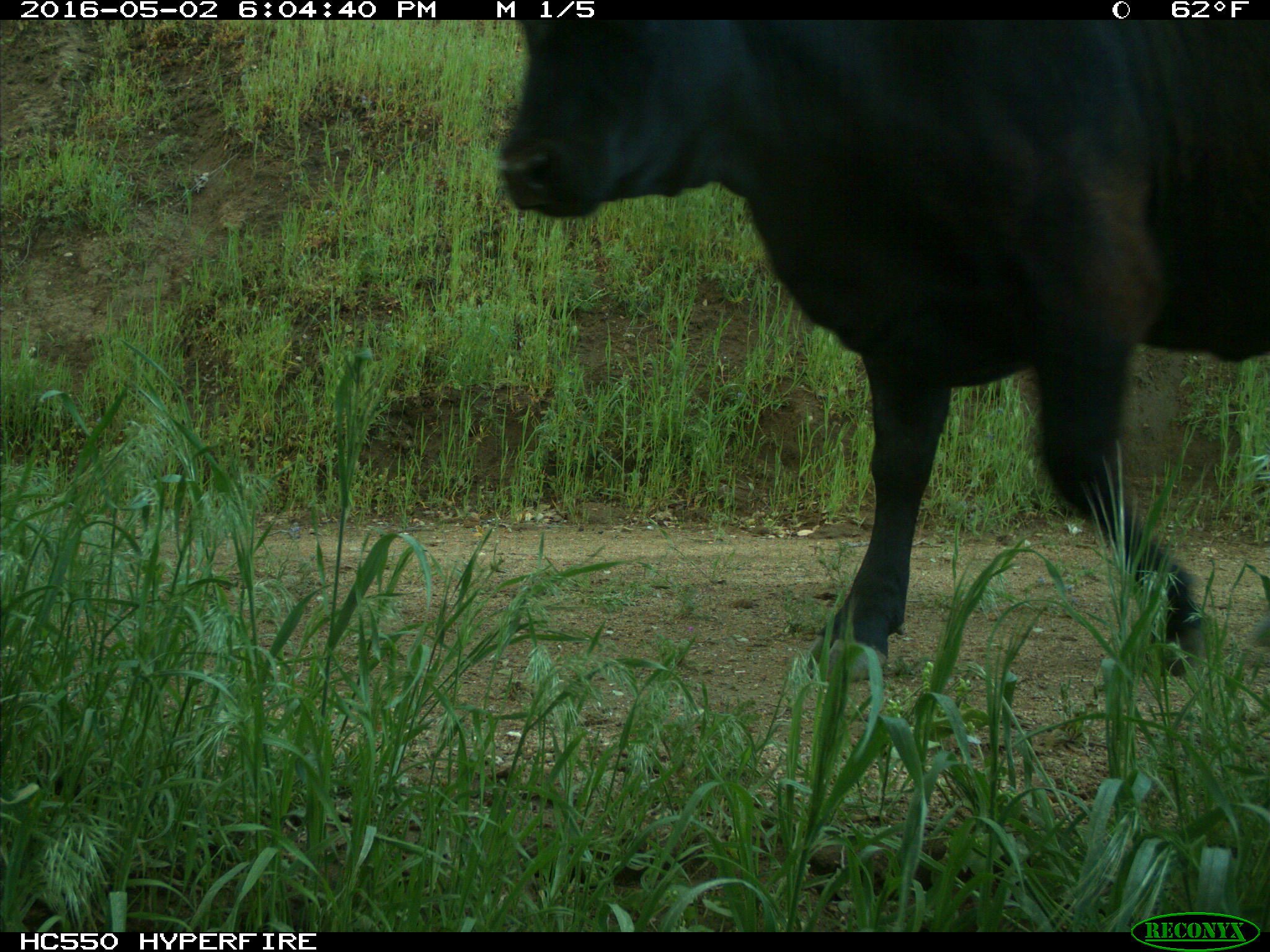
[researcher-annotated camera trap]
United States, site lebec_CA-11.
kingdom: Animalia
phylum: Chordata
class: Mammalia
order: Artiodactyla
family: Bovidae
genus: Bos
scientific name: Bos taurus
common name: domestic cow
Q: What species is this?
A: Bos taurus (domestic cow).